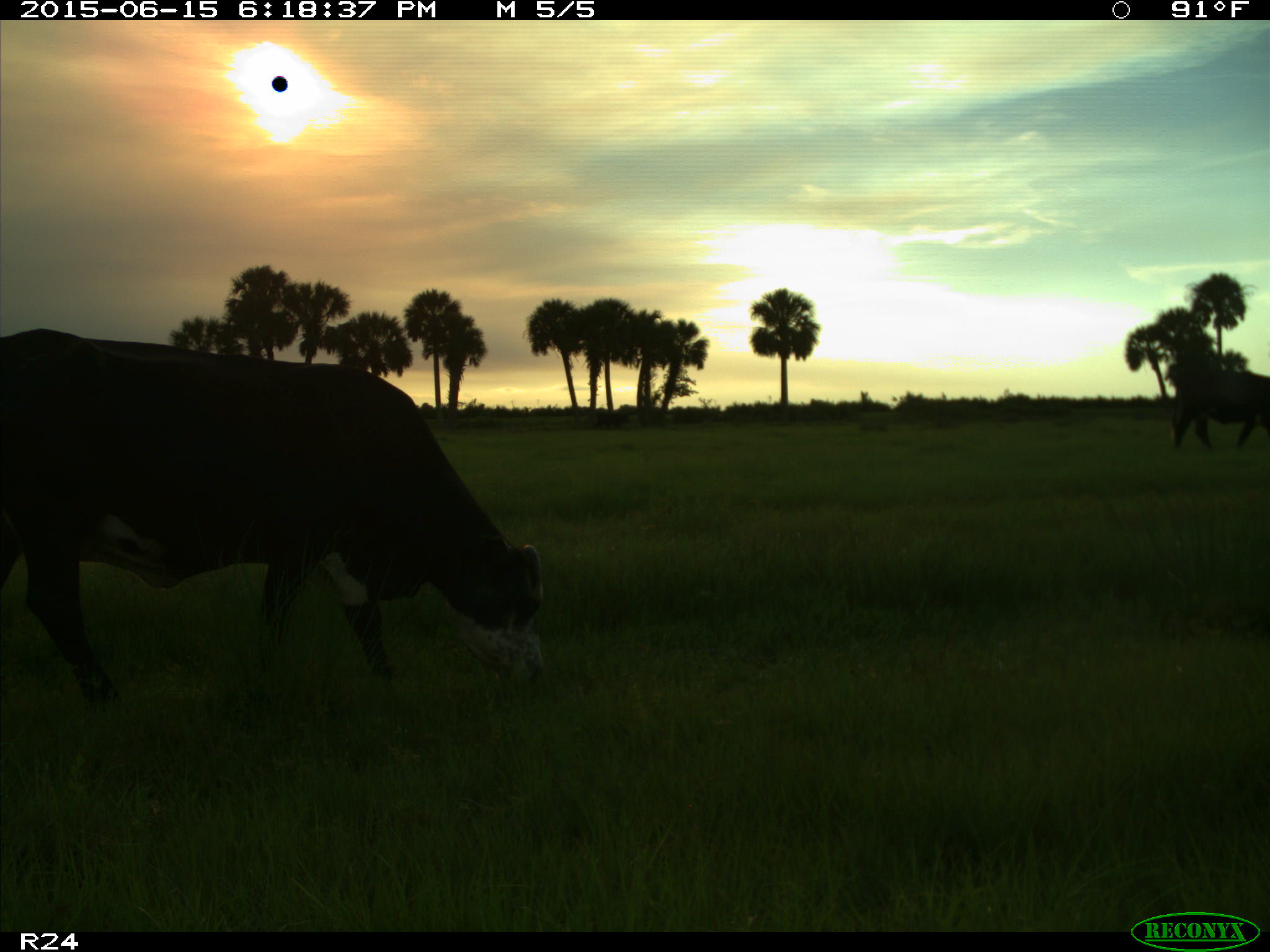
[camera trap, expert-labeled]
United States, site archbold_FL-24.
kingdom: Animalia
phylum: Chordata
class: Mammalia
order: Artiodactyla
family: Bovidae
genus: Bos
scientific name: Bos taurus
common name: domestic cow